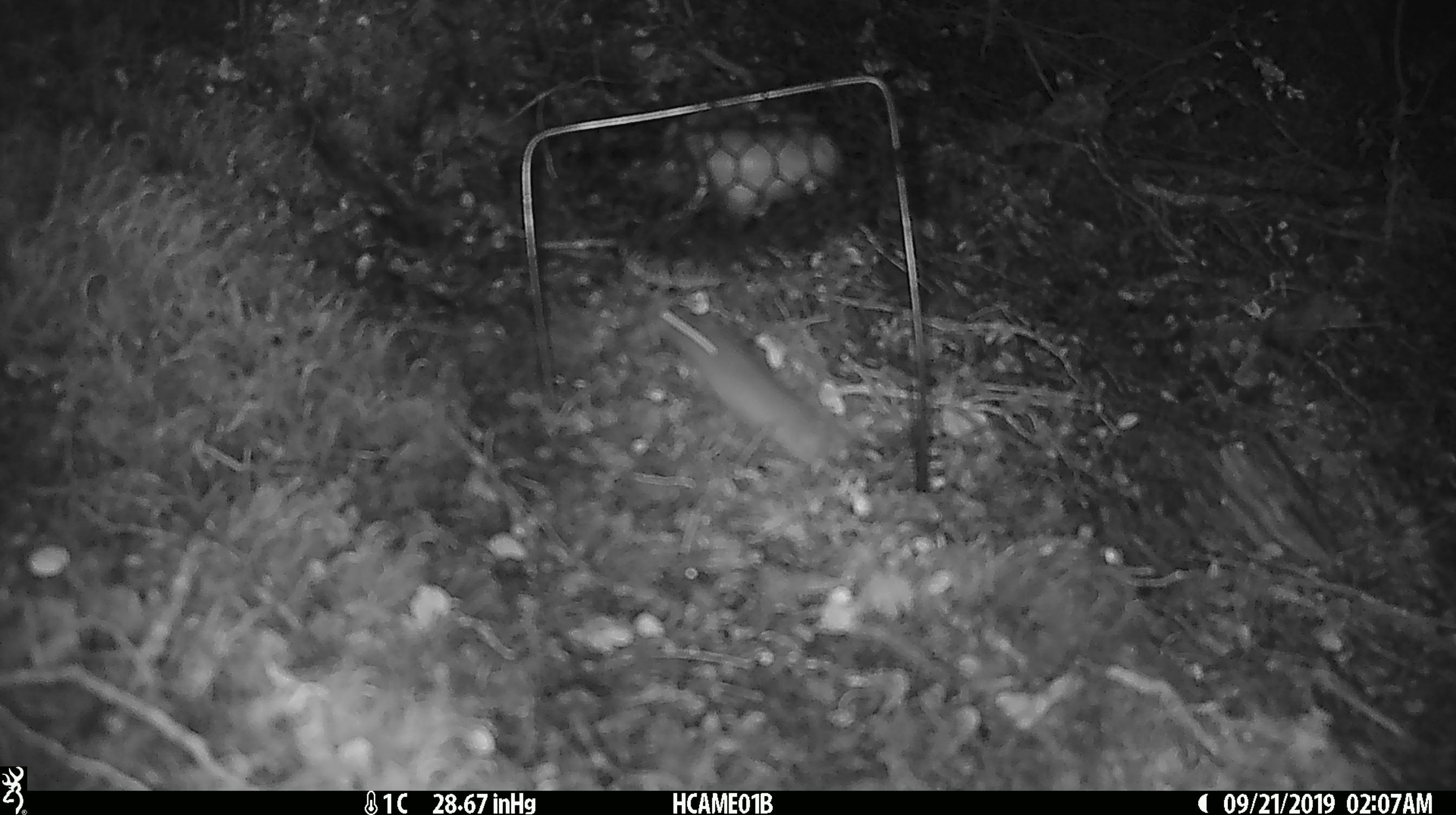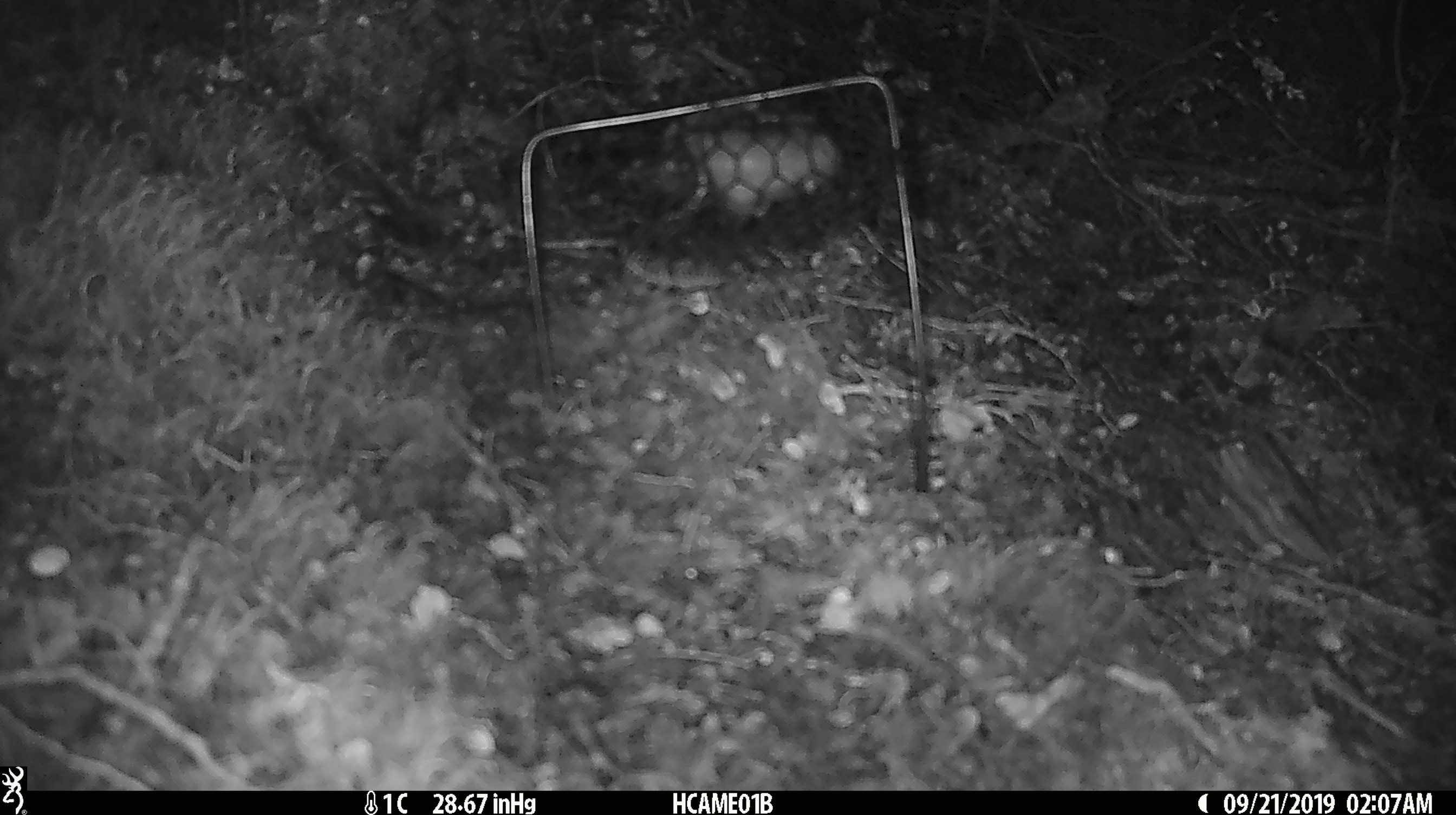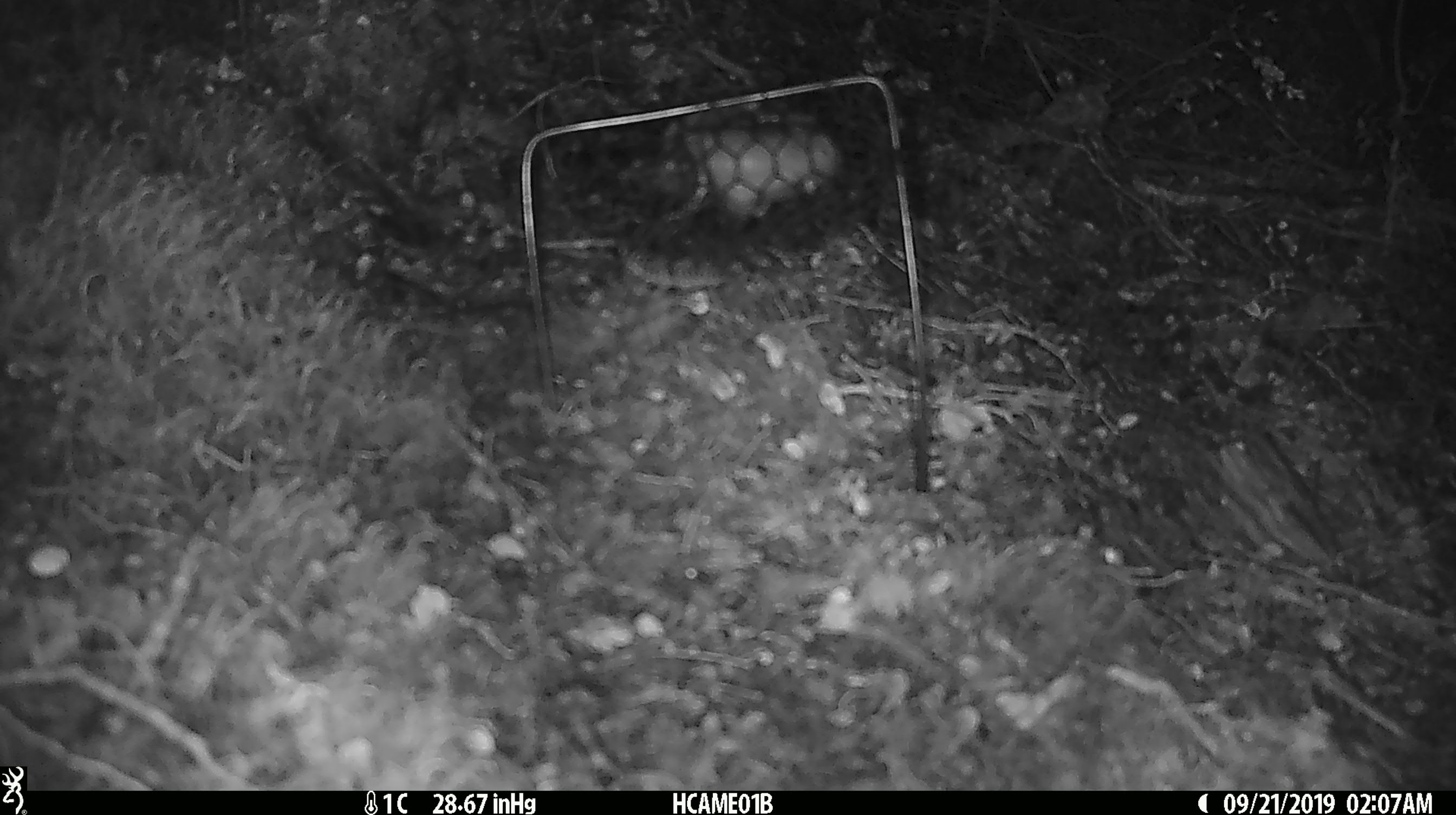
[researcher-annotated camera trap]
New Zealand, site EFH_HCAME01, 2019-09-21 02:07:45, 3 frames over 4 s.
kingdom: Animalia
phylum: Chordata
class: Mammalia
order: Rodentia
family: Muridae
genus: Mus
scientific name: Mus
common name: mouse